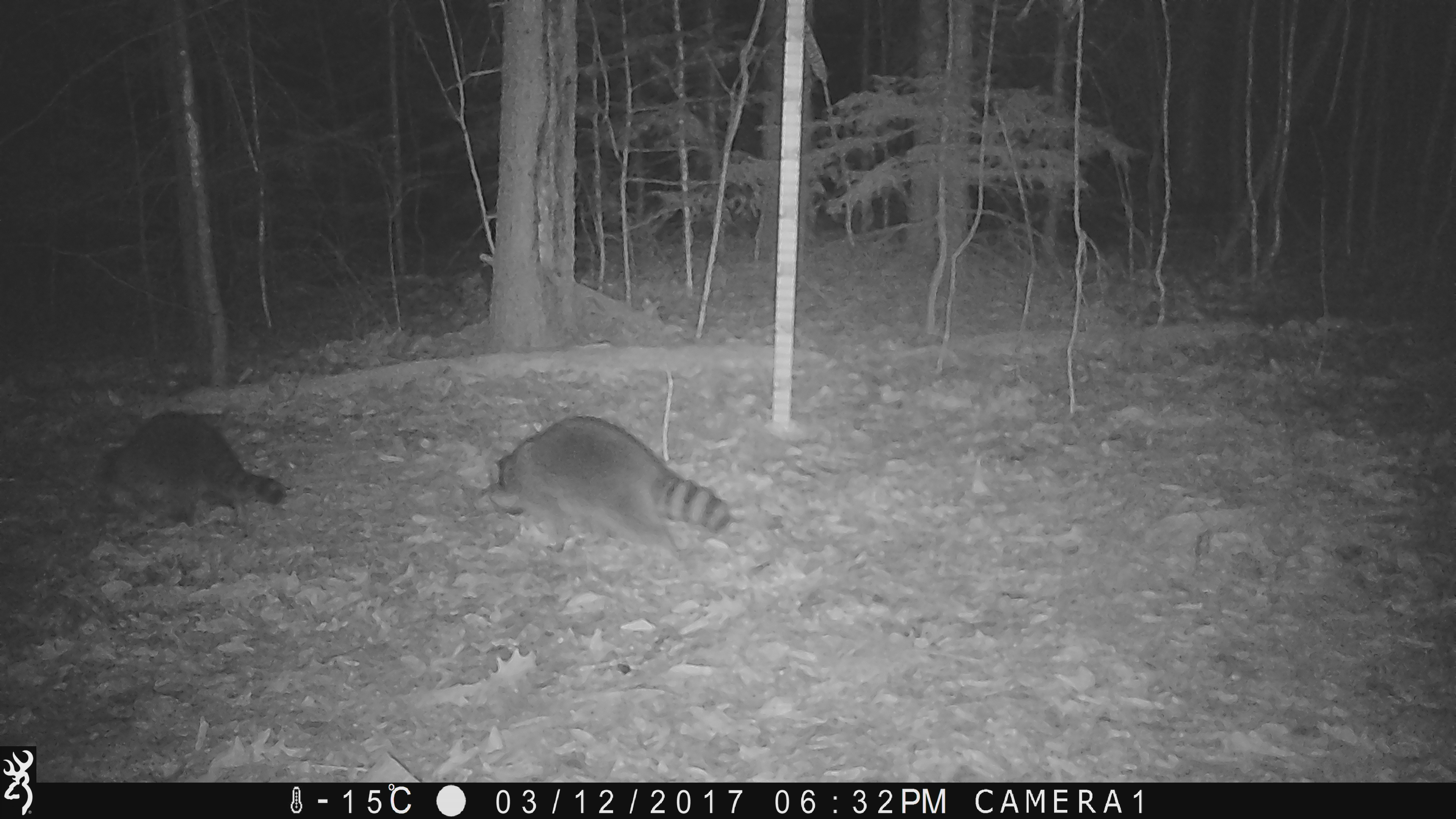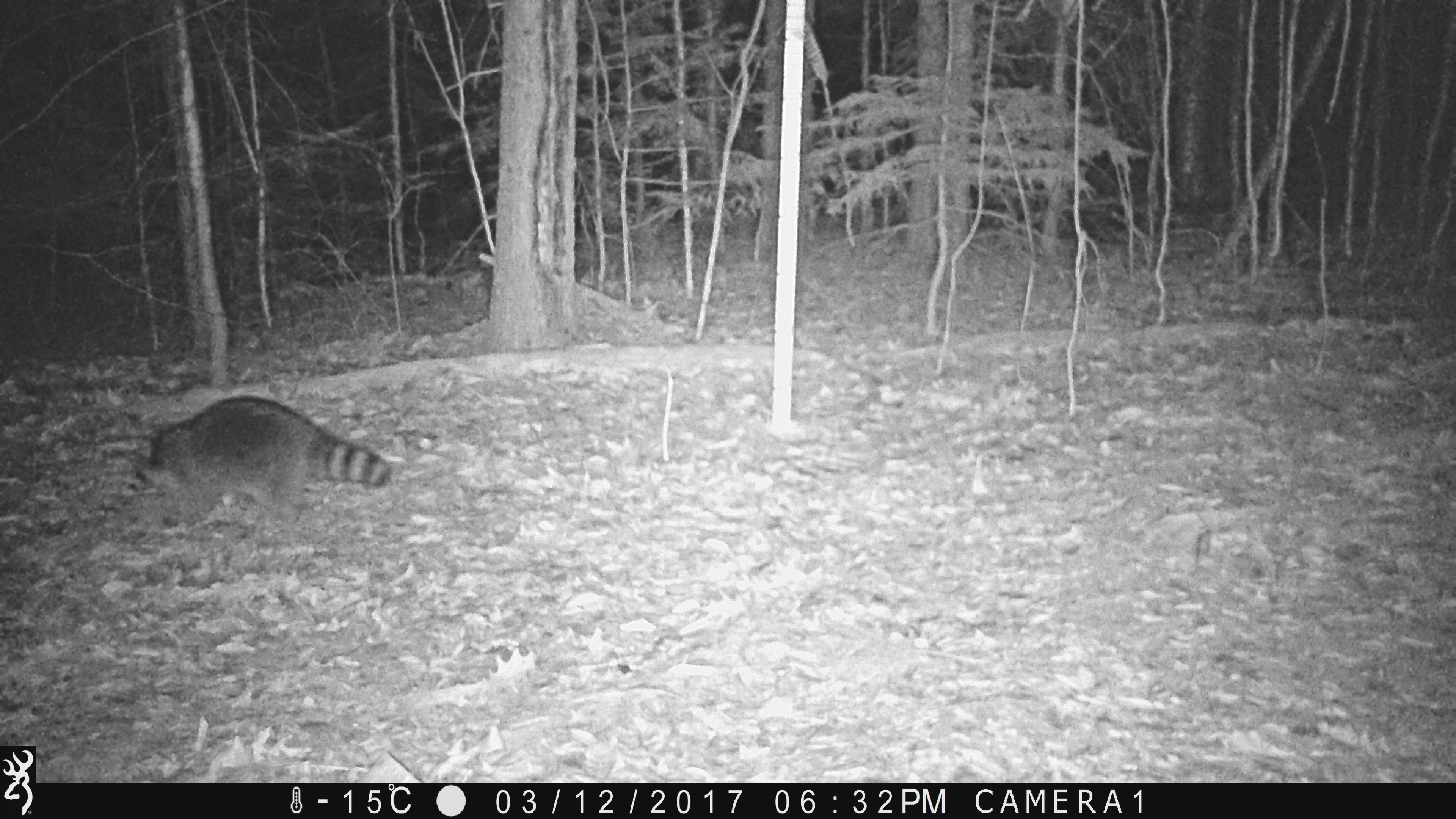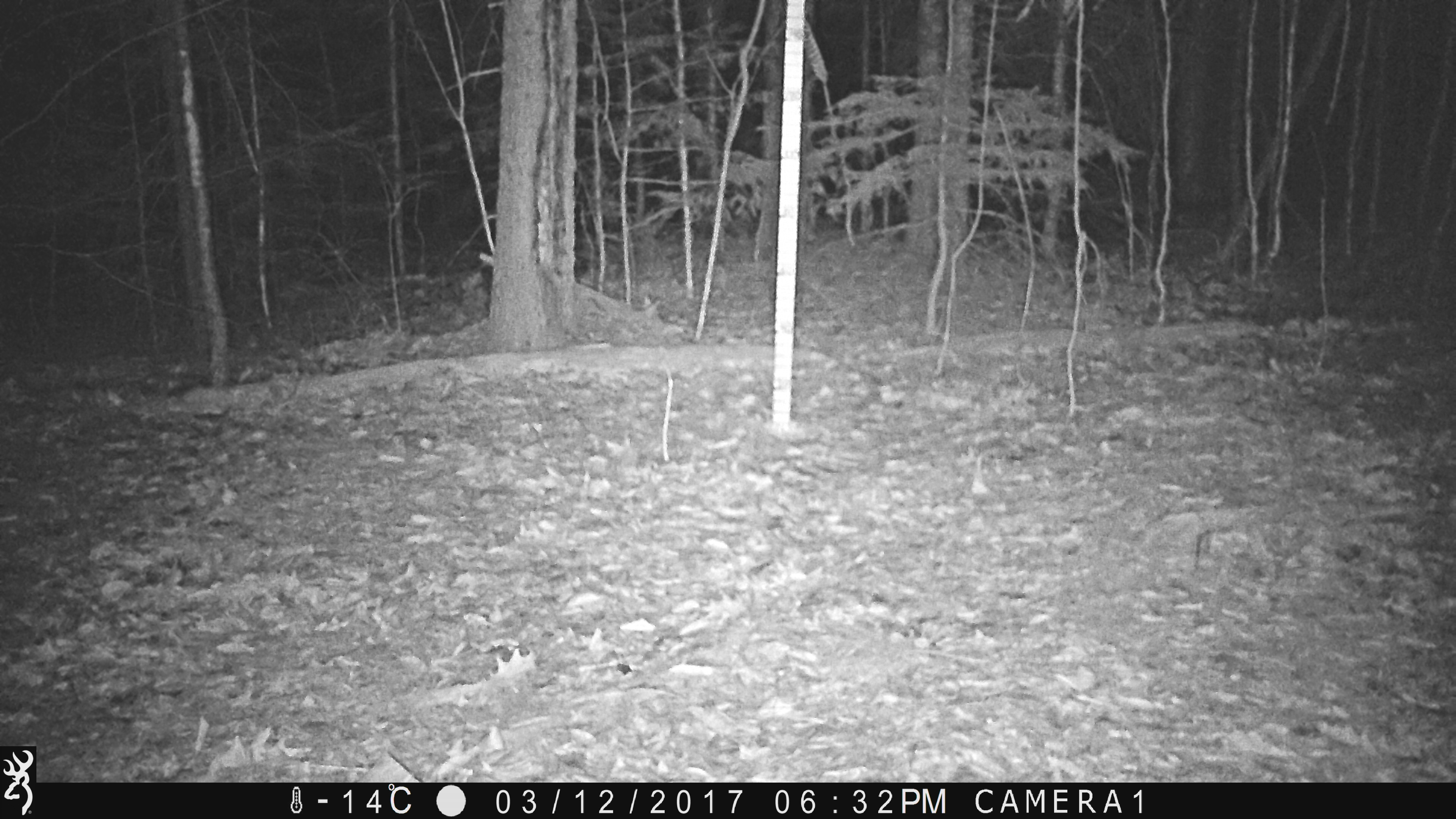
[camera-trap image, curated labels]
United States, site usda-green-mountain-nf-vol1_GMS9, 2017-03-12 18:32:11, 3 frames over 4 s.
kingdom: Animalia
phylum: Chordata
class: Mammalia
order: Carnivora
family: Procyonidae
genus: Procyon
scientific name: Procyon lotor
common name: raccoon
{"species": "raccoon (Procyon lotor)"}